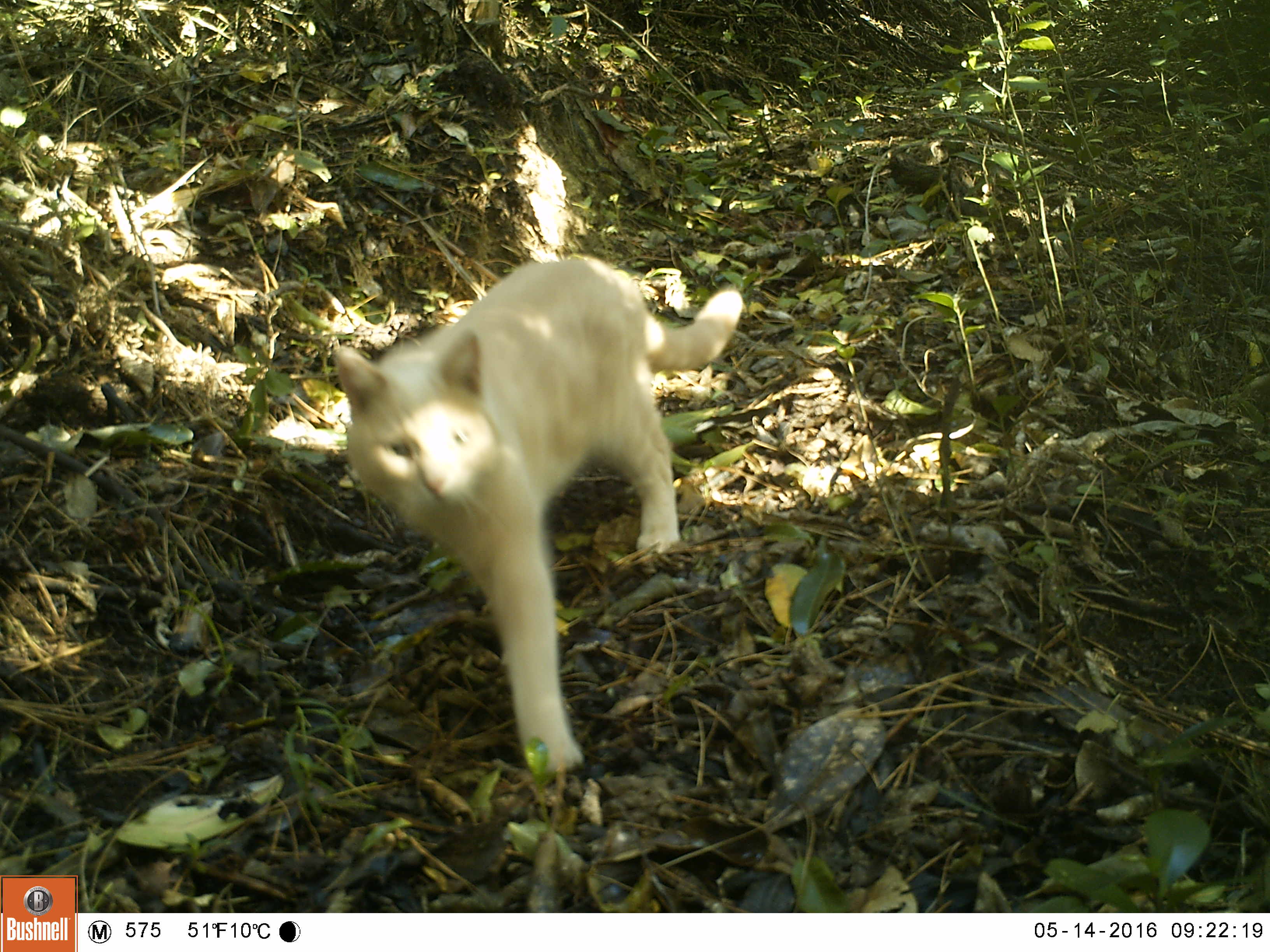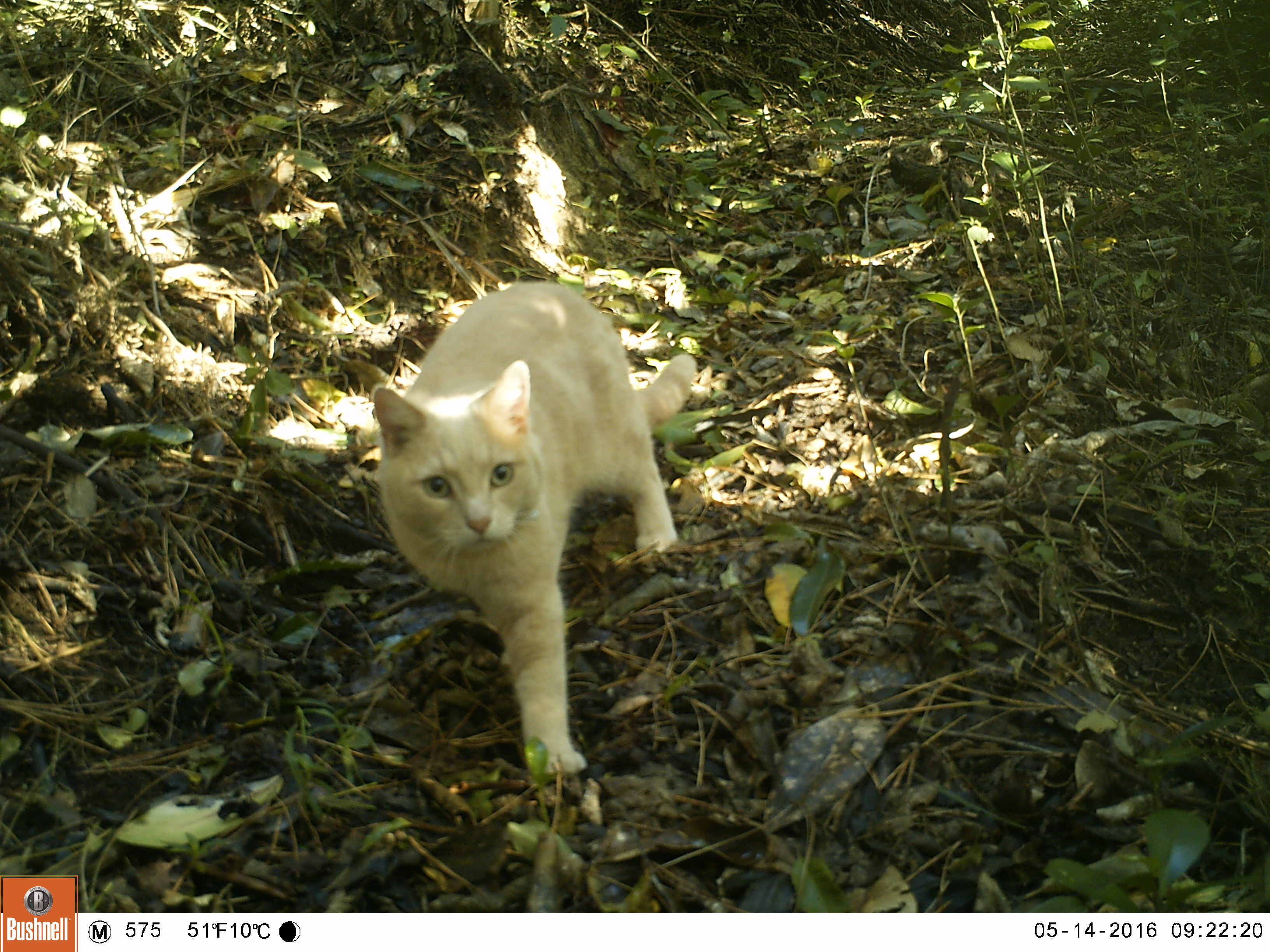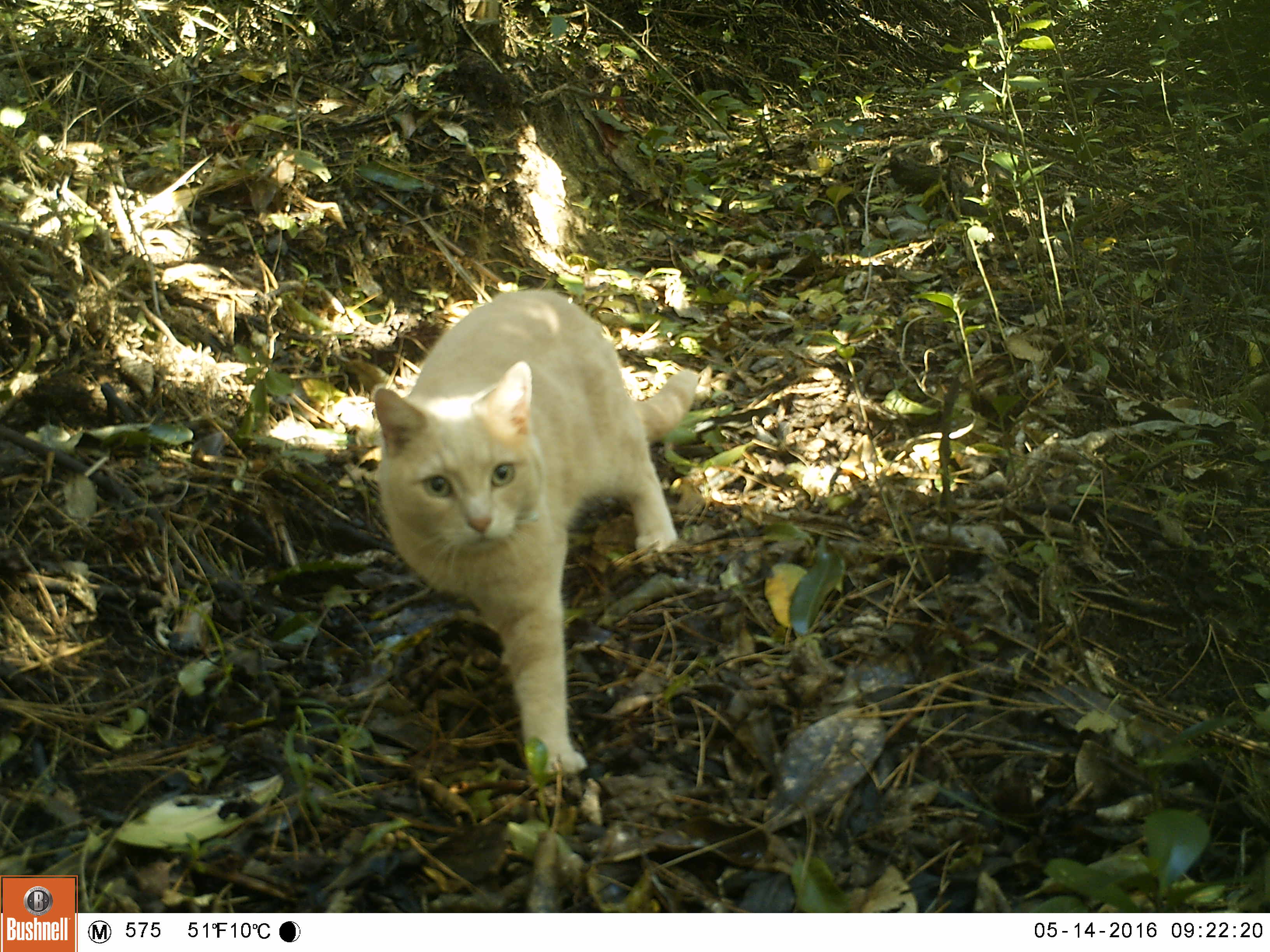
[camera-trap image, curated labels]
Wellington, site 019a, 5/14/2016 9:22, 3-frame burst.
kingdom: Animalia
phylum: Chordata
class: Mammalia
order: Carnivora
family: Felidae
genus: Felis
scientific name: Felis catus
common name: cat